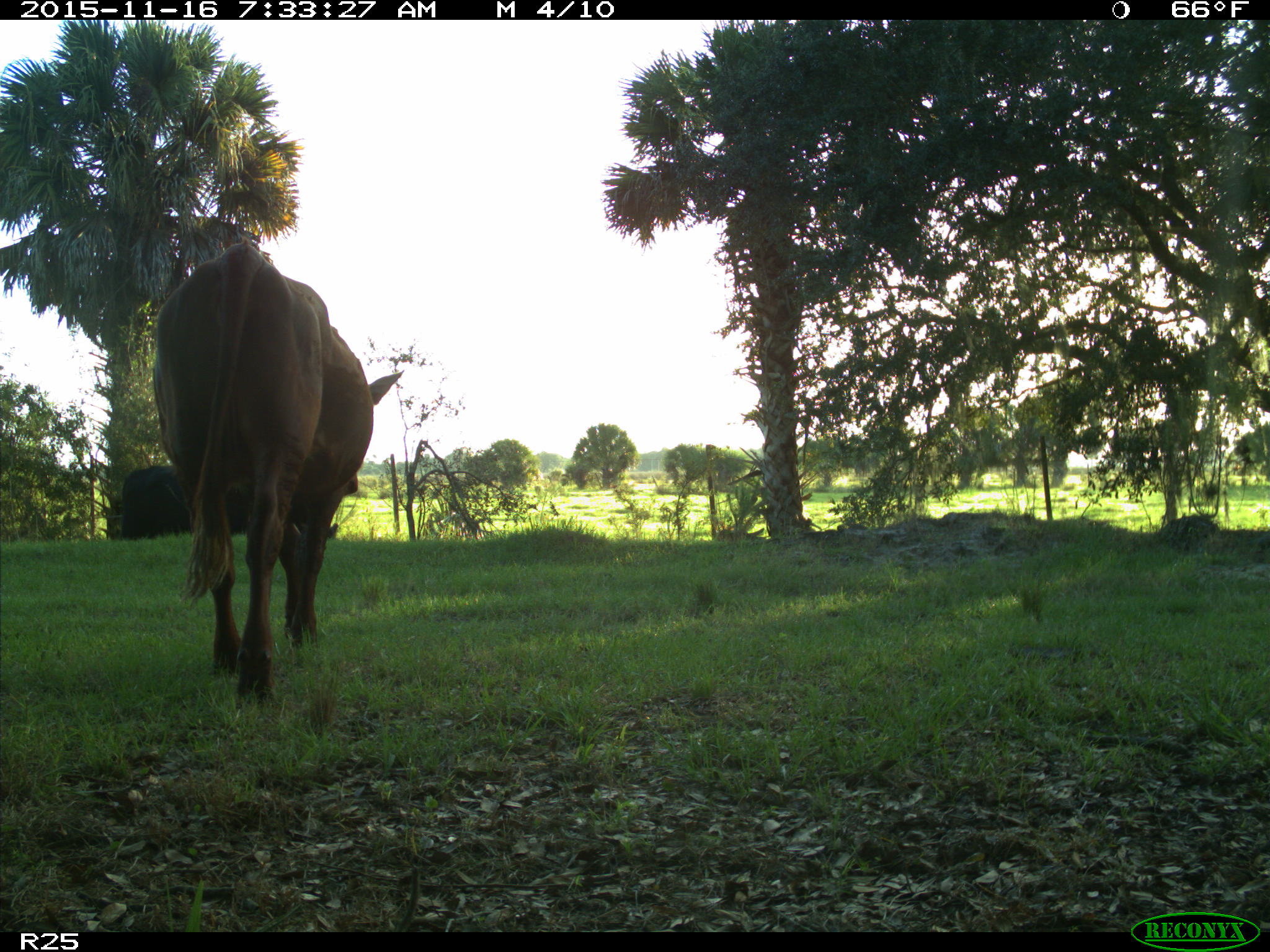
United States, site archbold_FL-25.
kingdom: Animalia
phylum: Chordata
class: Mammalia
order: Artiodactyla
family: Bovidae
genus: Bos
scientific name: Bos taurus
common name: domestic cow